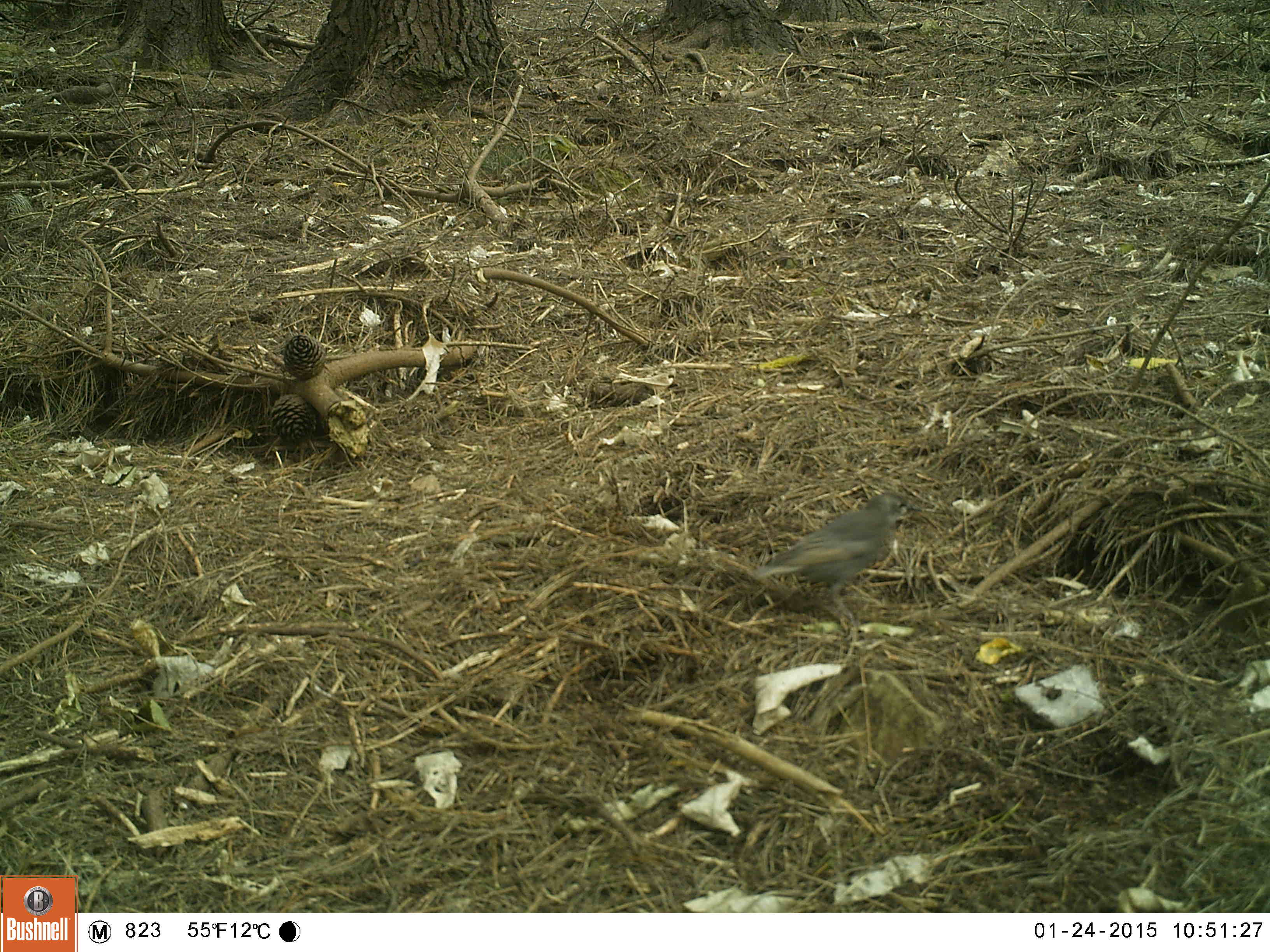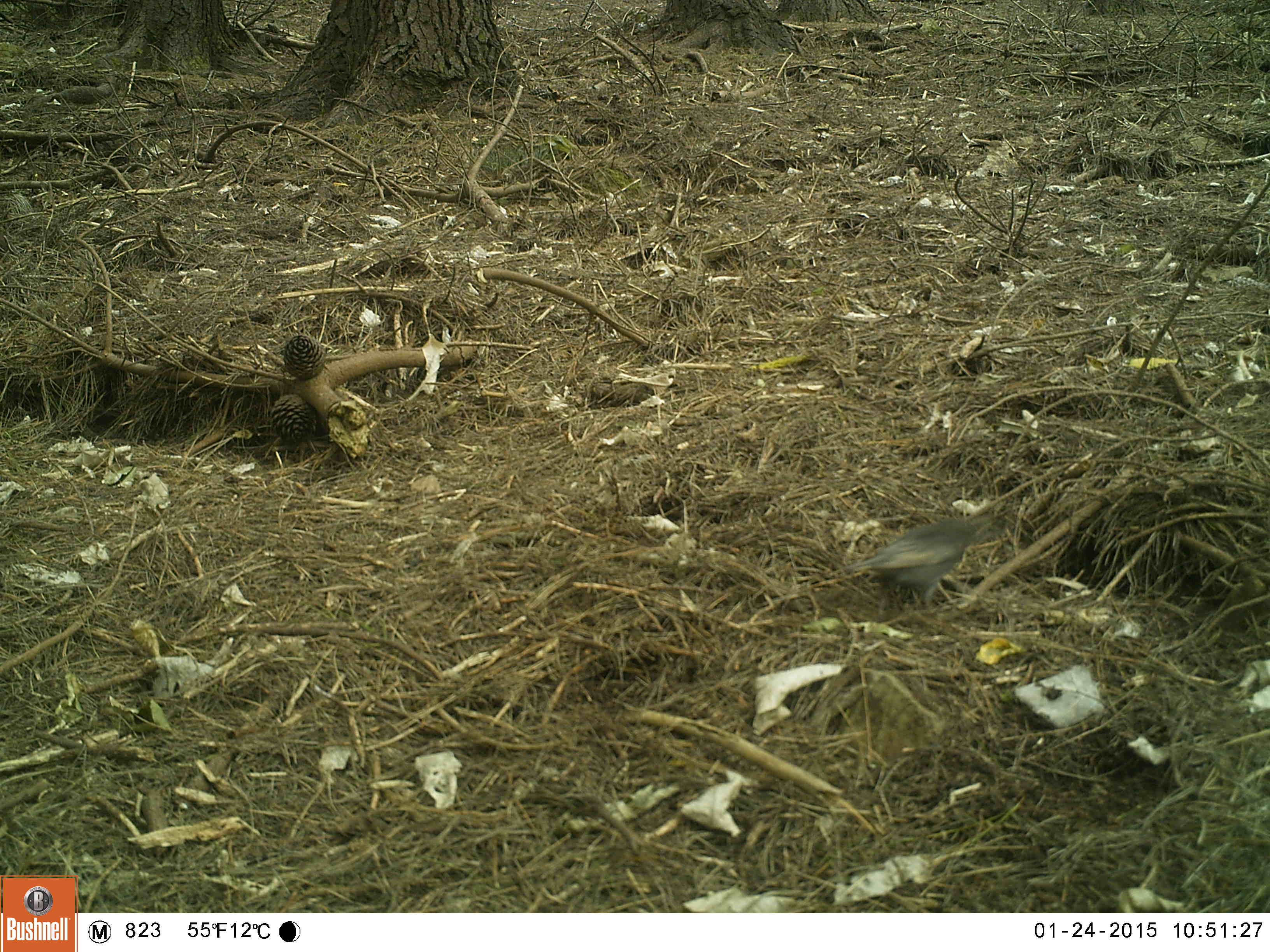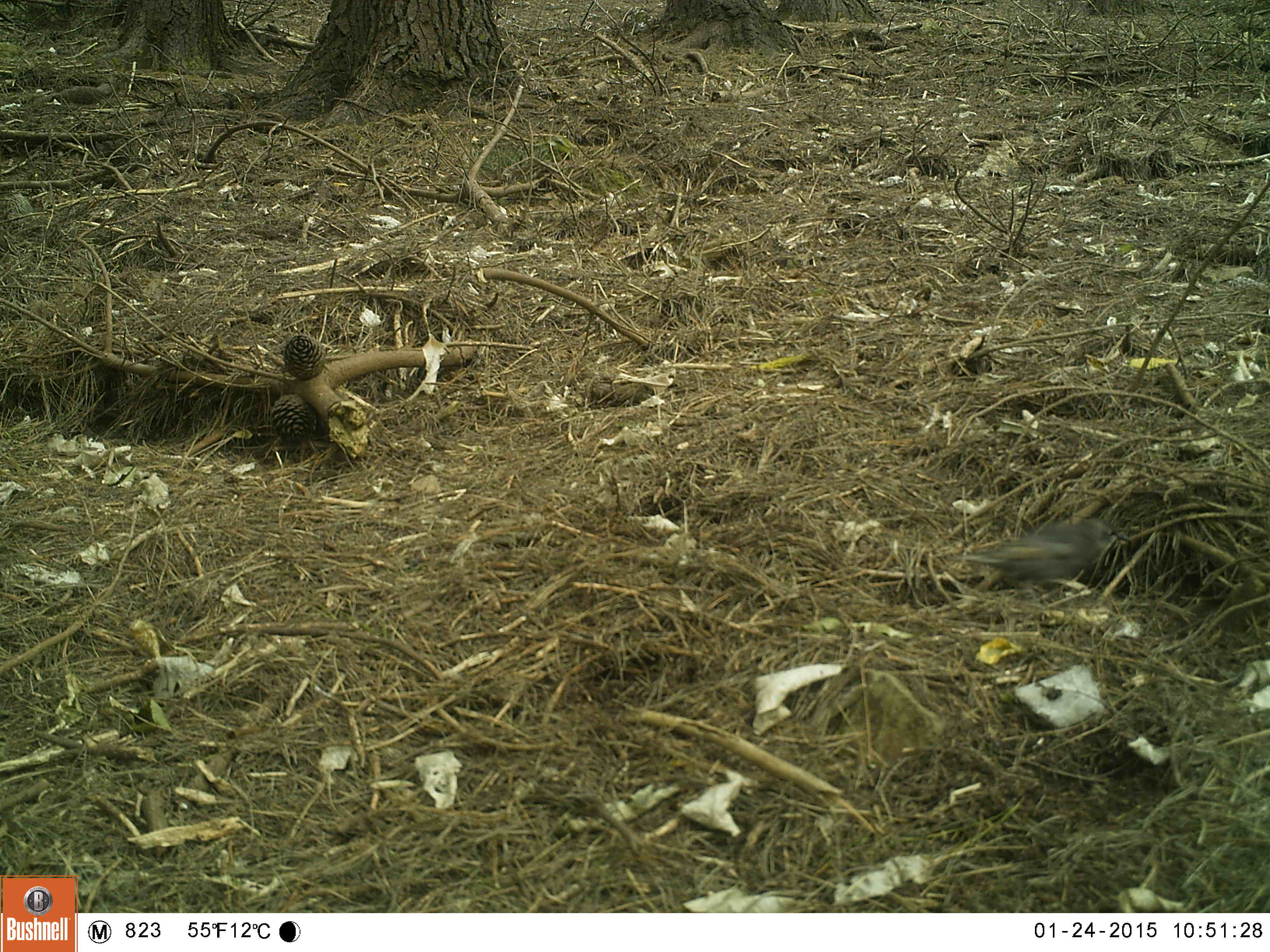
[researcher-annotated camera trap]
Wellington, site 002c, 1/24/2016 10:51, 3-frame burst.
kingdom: Animalia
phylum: Chordata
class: Aves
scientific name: Aves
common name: bird